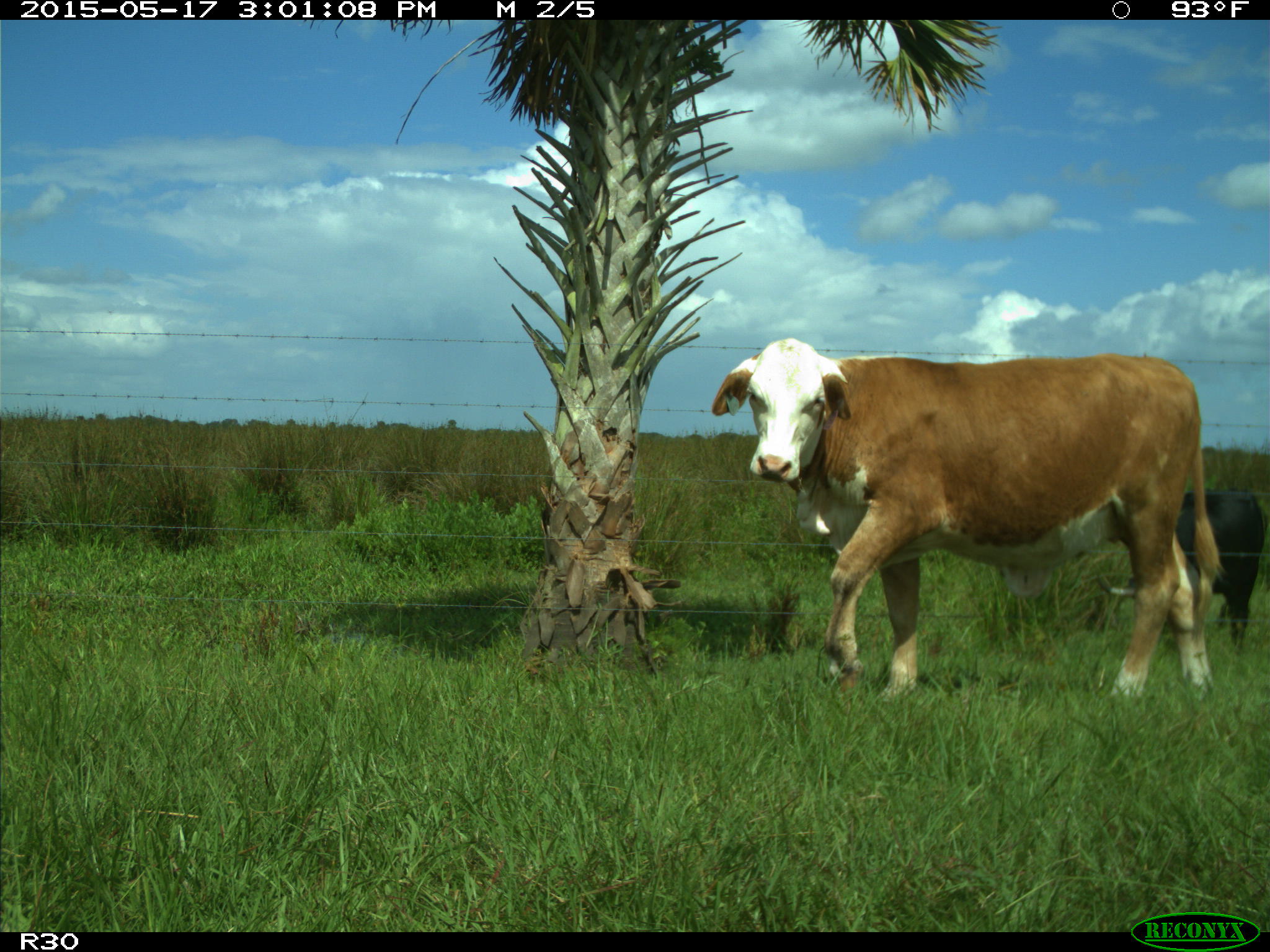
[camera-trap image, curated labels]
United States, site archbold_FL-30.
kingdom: Animalia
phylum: Chordata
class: Mammalia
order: Artiodactyla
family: Bovidae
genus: Bos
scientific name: Bos taurus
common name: domestic cow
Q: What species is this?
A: Bos taurus (domestic cow).